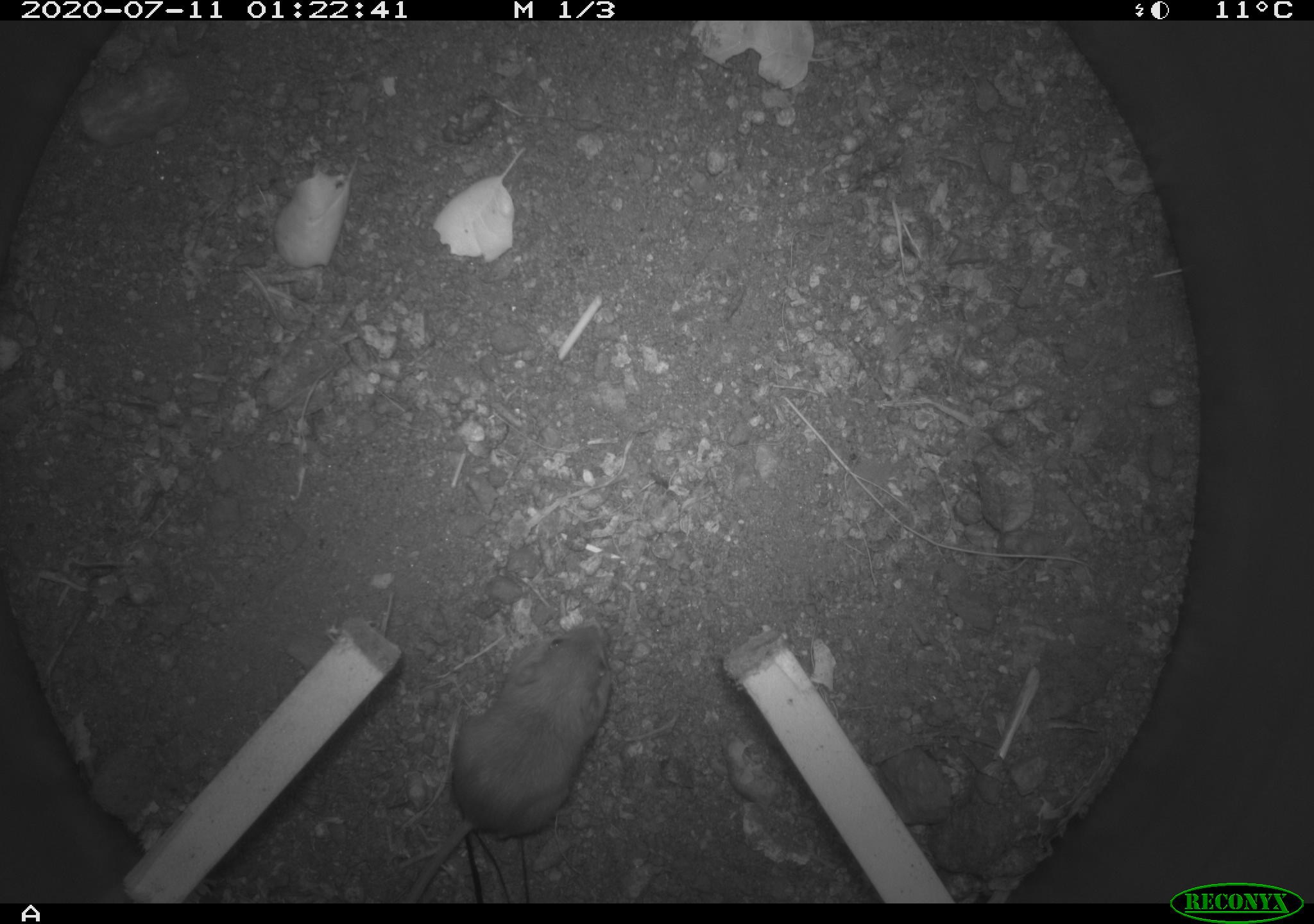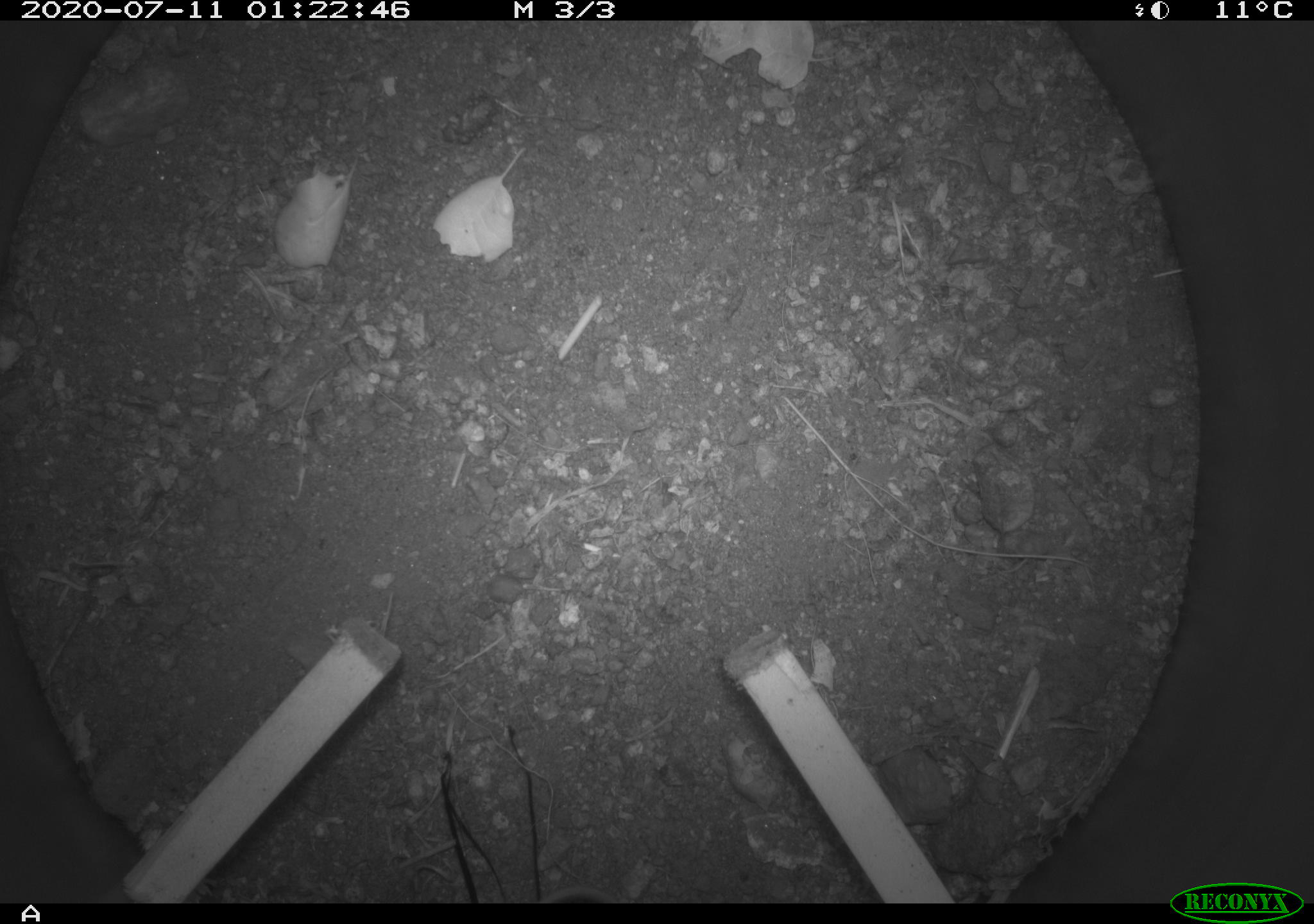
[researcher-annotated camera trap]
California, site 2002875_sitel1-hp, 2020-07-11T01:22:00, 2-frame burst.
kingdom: Animalia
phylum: Chordata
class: Mammalia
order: Rodentia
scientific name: Rodentia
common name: rodent